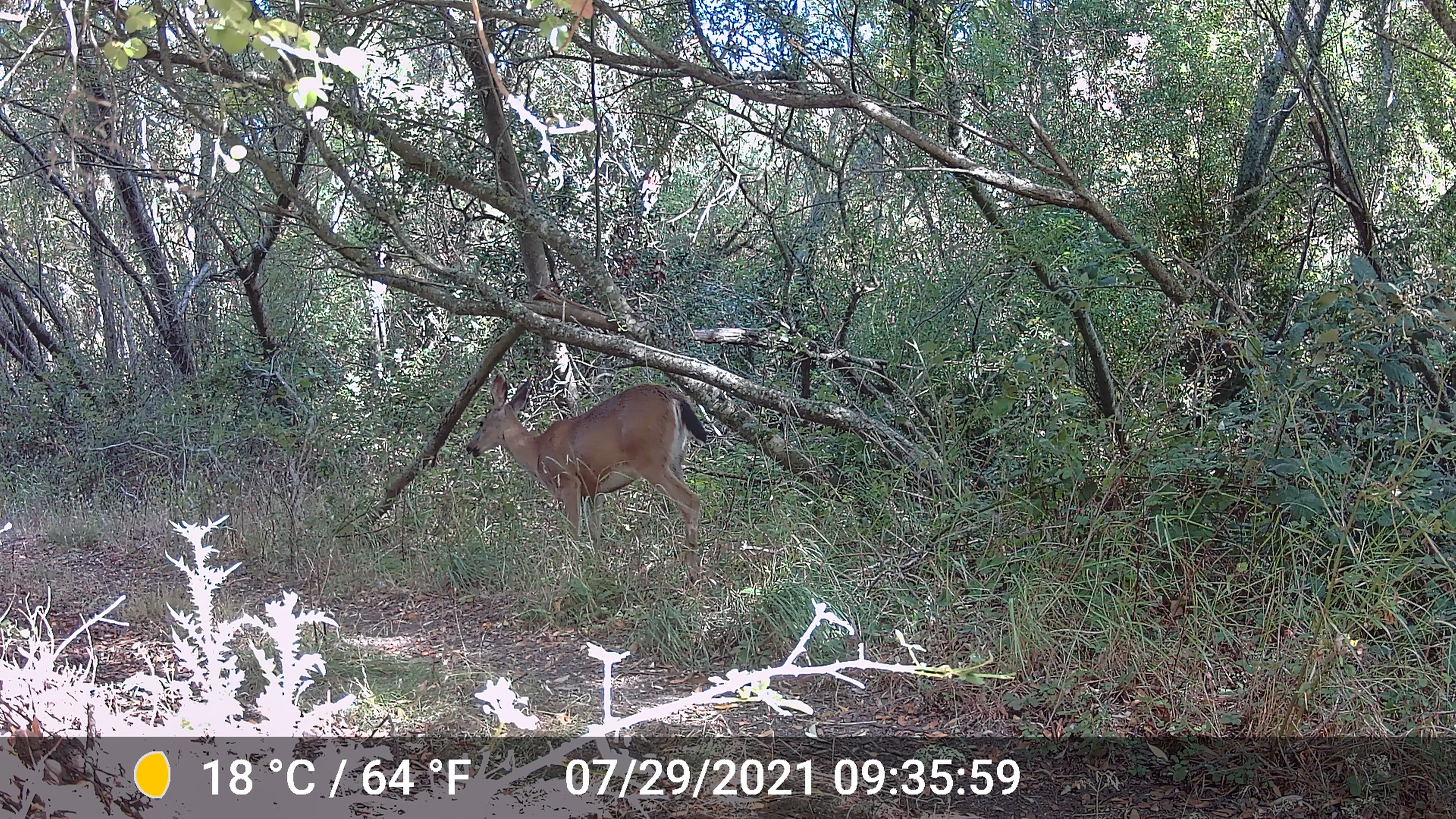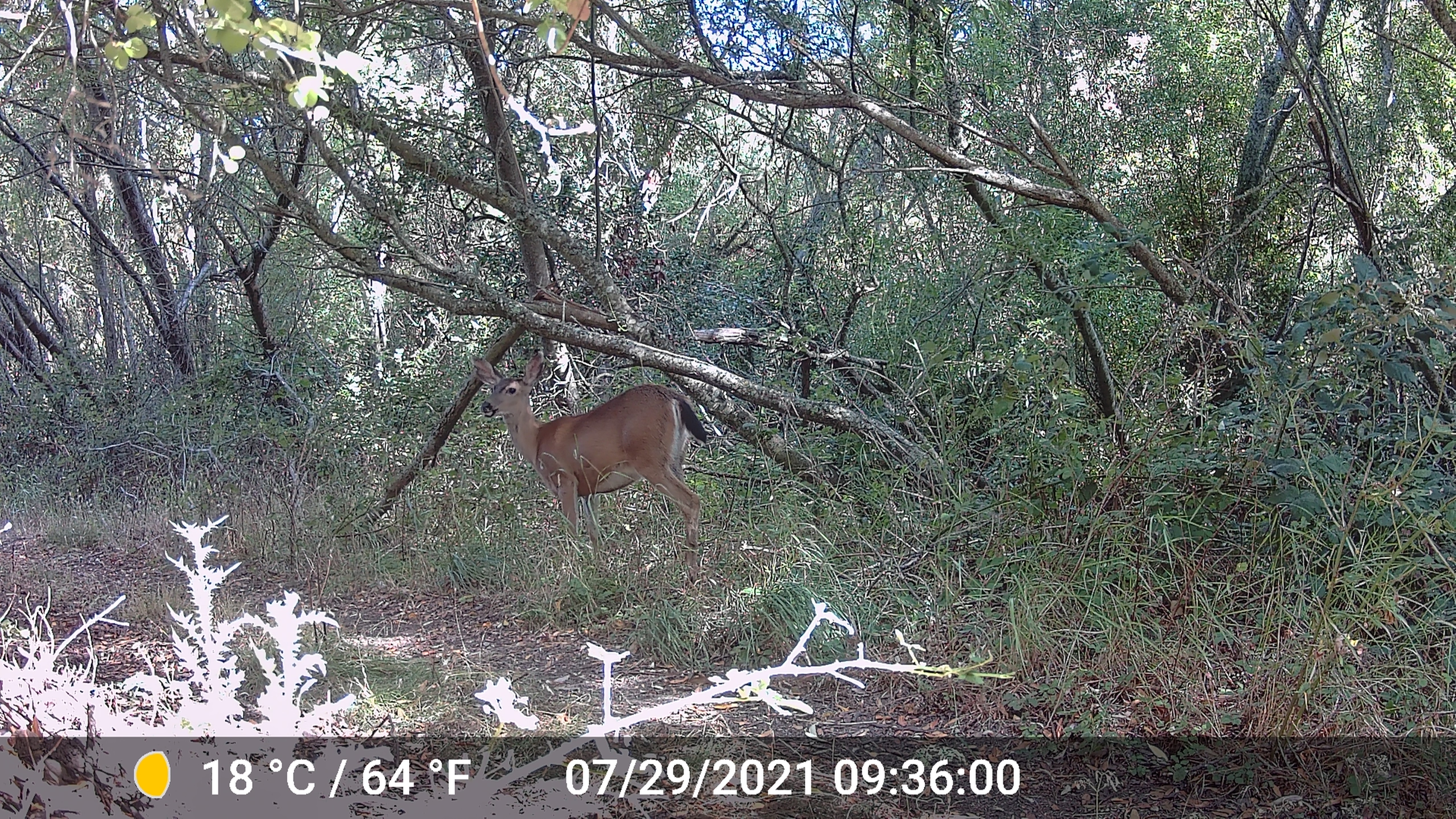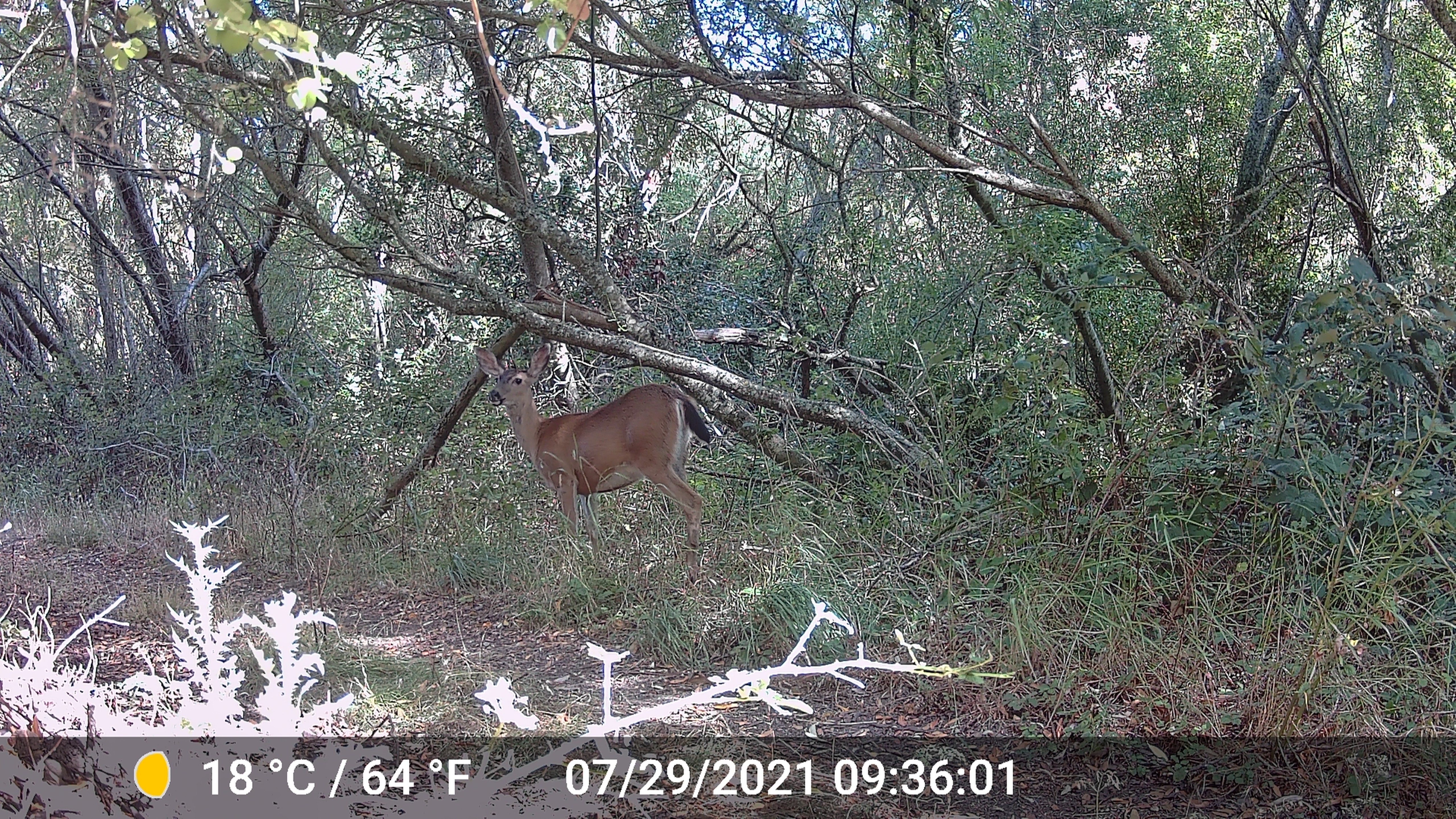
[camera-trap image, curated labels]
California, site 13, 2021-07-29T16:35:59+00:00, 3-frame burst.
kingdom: Animalia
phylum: Chordata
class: Mammalia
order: Artiodactyla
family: Cervidae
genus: Odocoileus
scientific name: Odocoileus hemionus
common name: mule deer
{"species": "mule deer (Odocoileus hemionus)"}